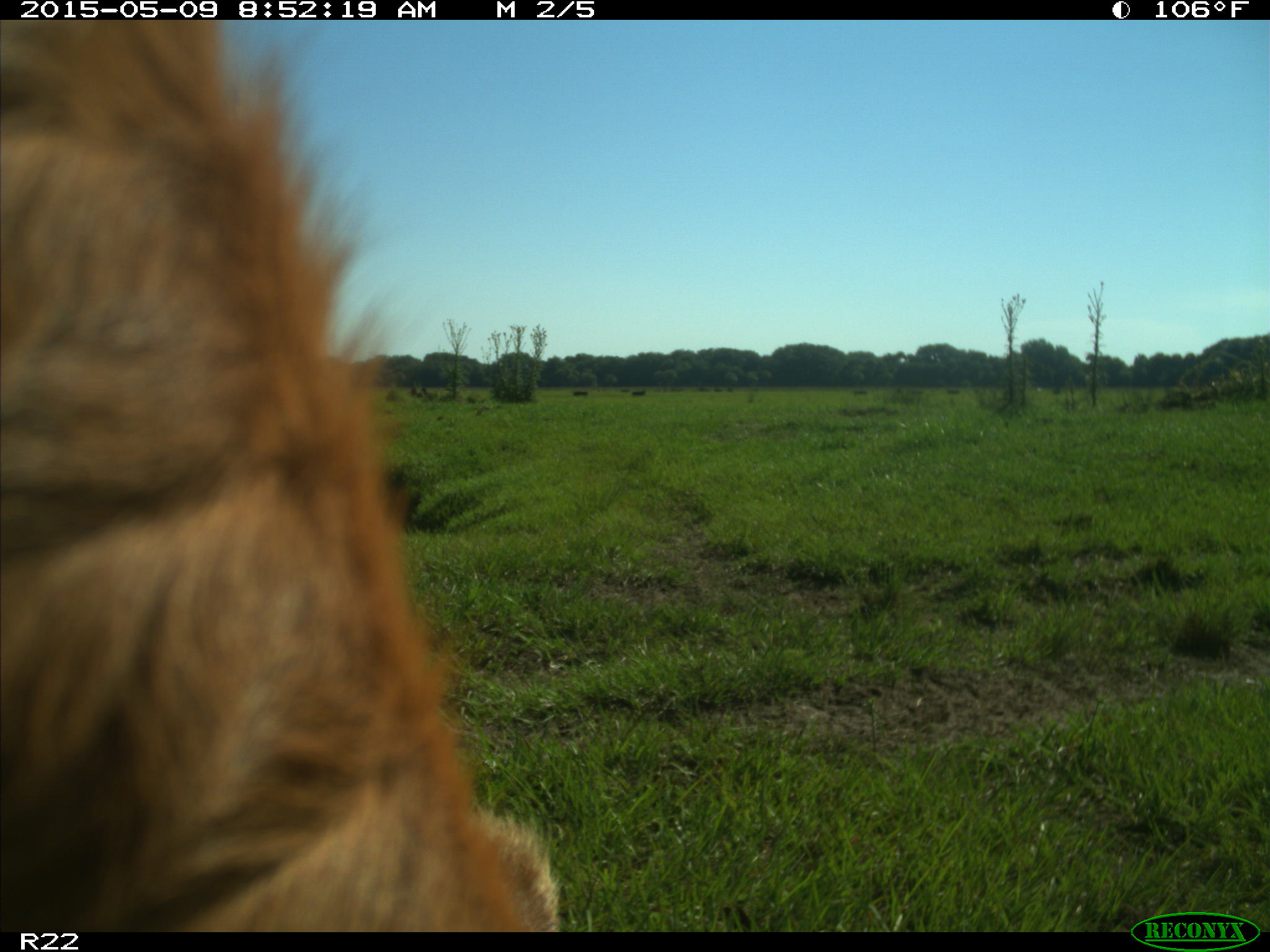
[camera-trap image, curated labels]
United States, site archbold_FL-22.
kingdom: Animalia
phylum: Chordata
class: Mammalia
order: Artiodactyla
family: Bovidae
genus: Bos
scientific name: Bos taurus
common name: domestic cow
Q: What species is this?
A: Bos taurus (domestic cow).